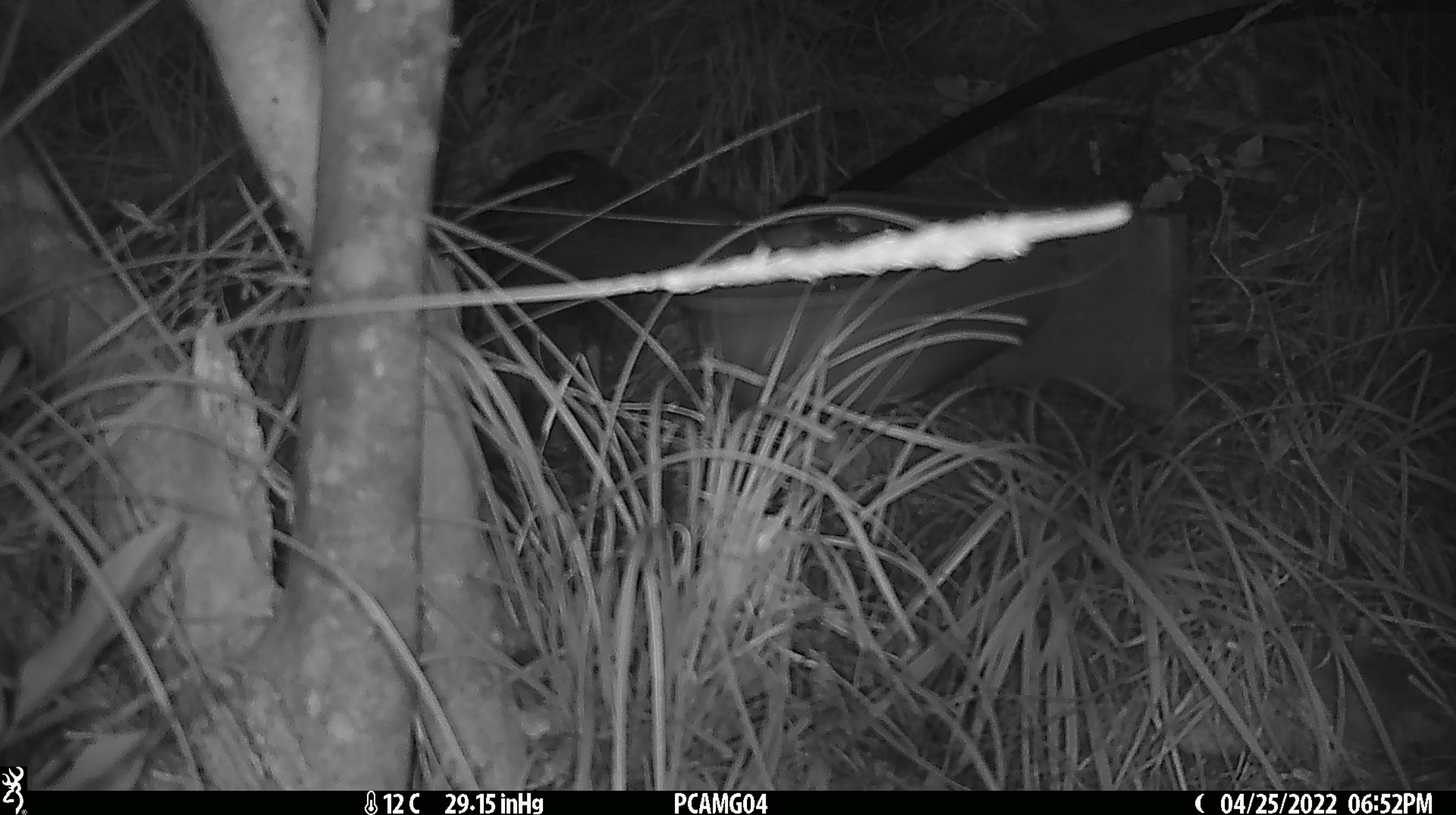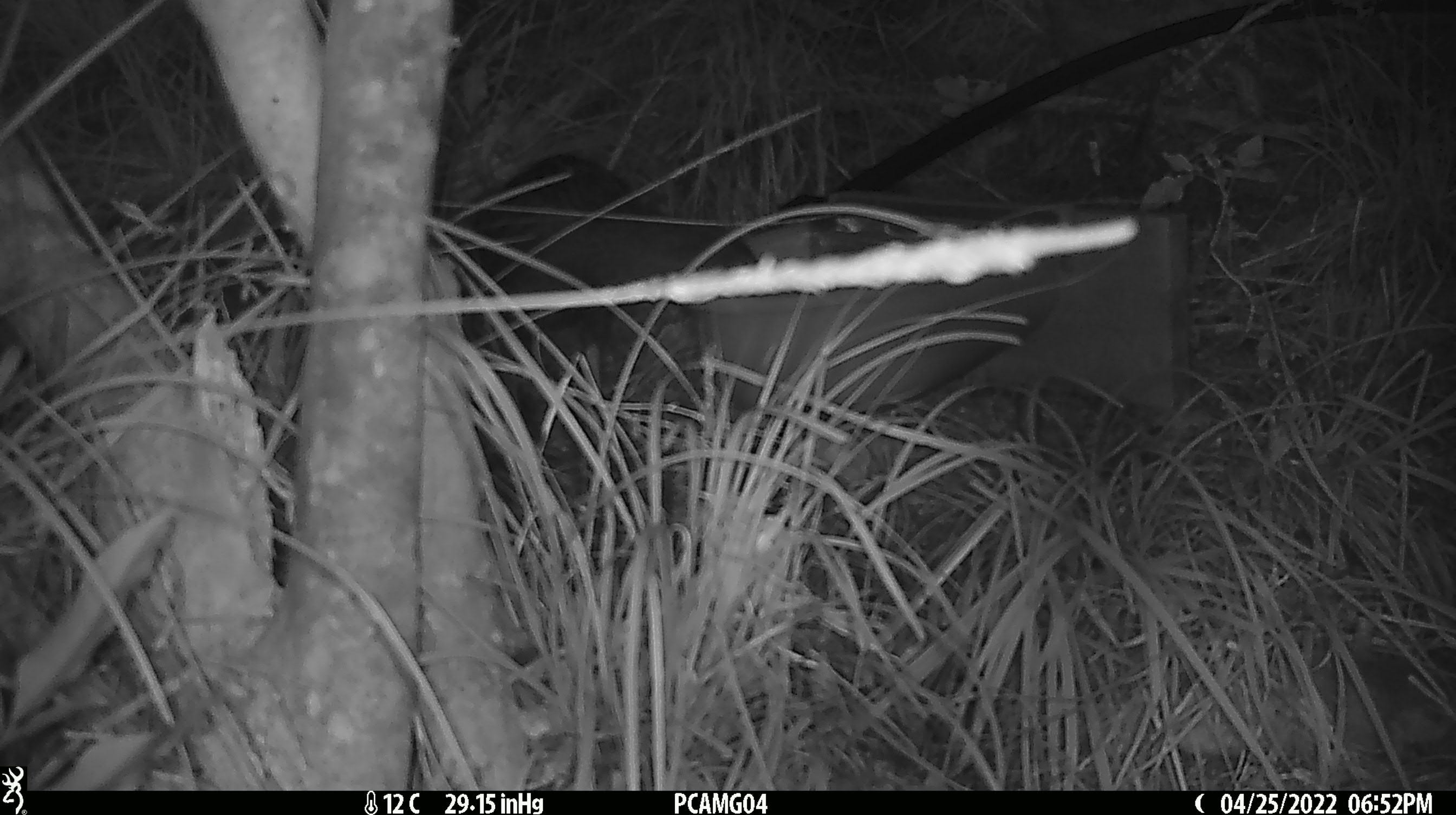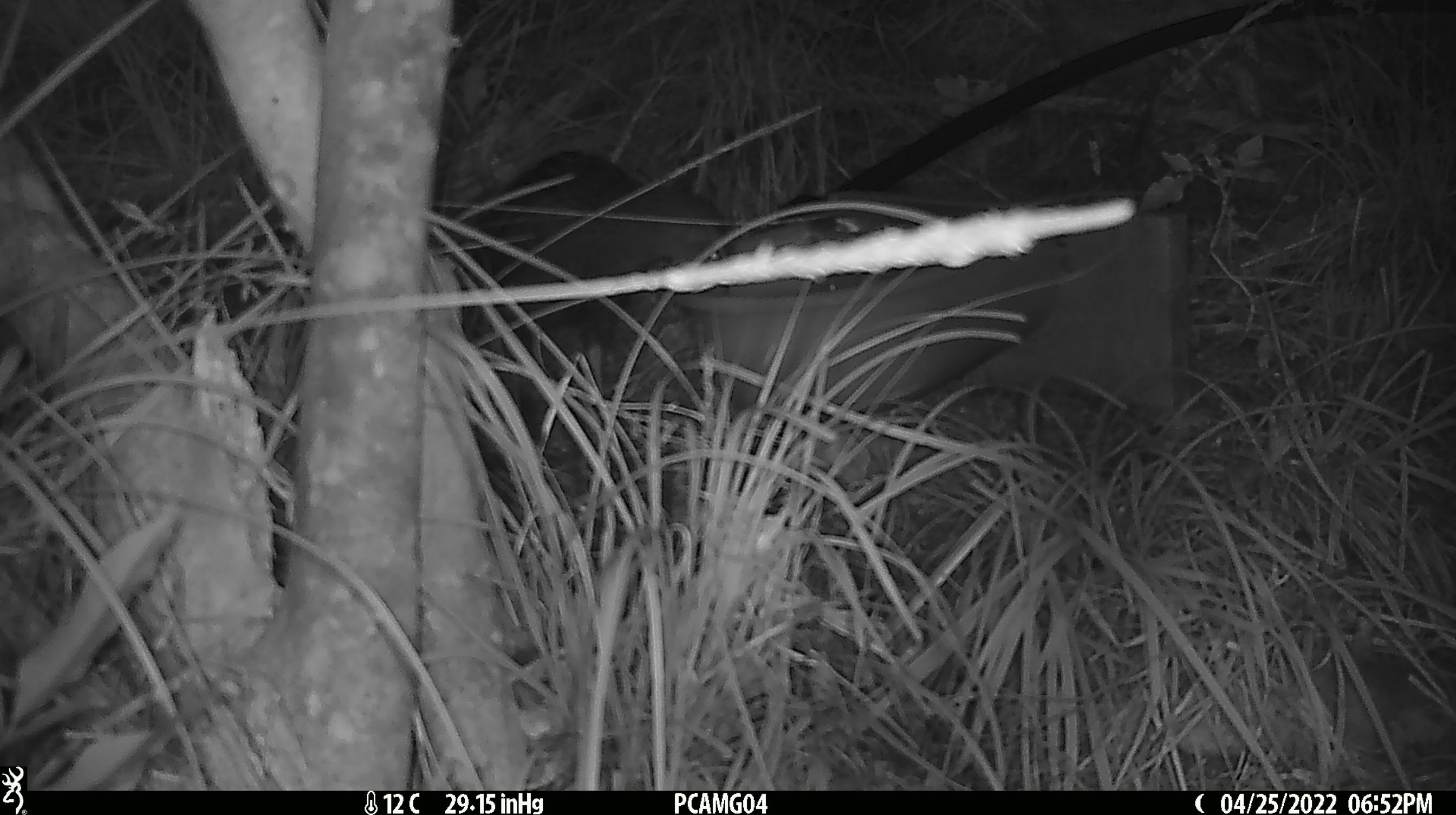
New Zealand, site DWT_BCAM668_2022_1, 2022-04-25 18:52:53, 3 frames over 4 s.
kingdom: Animalia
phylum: Chordata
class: Aves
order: Gruiformes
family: Rallidae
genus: Gallirallus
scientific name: Gallirallus australis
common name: weka